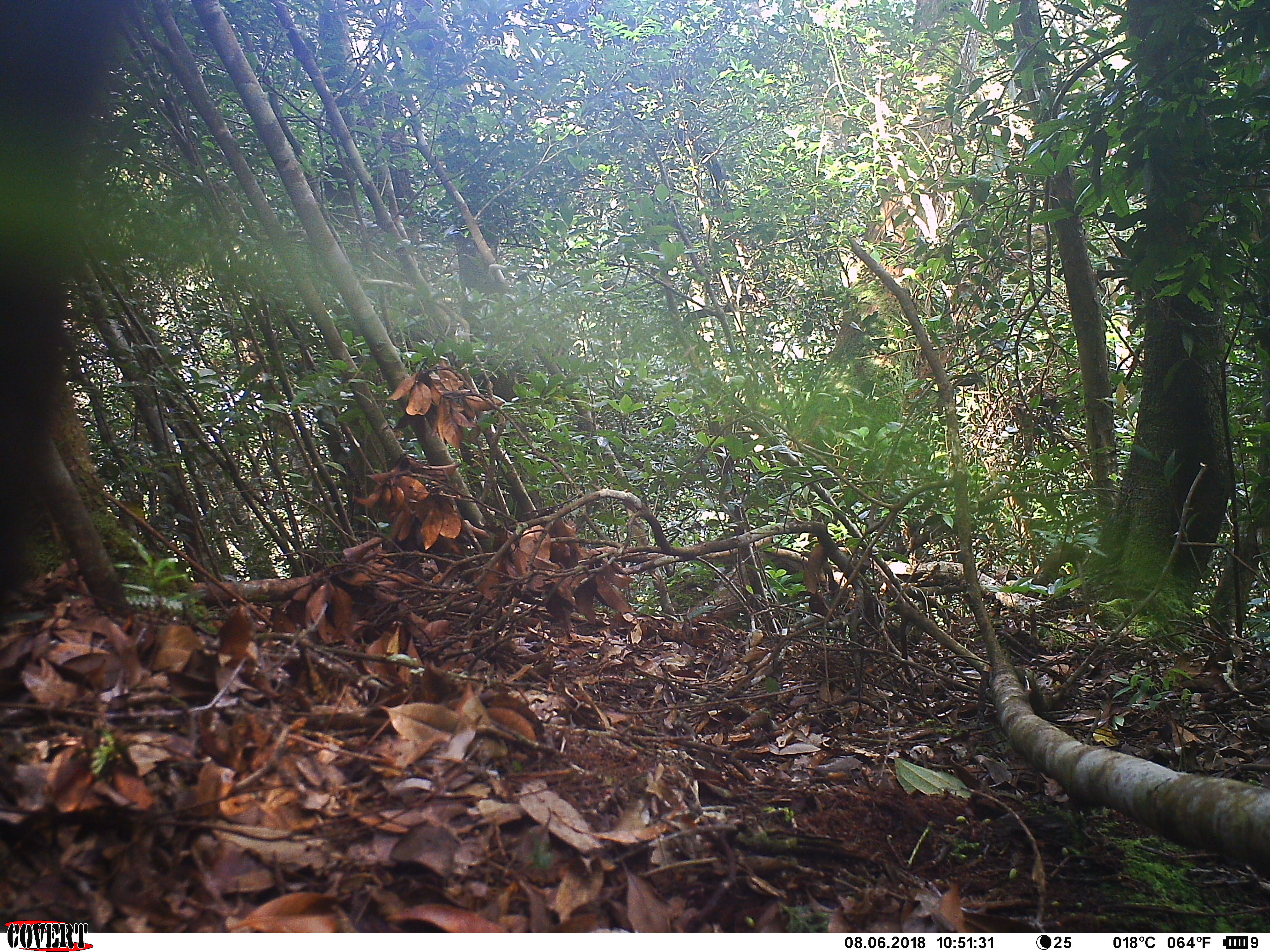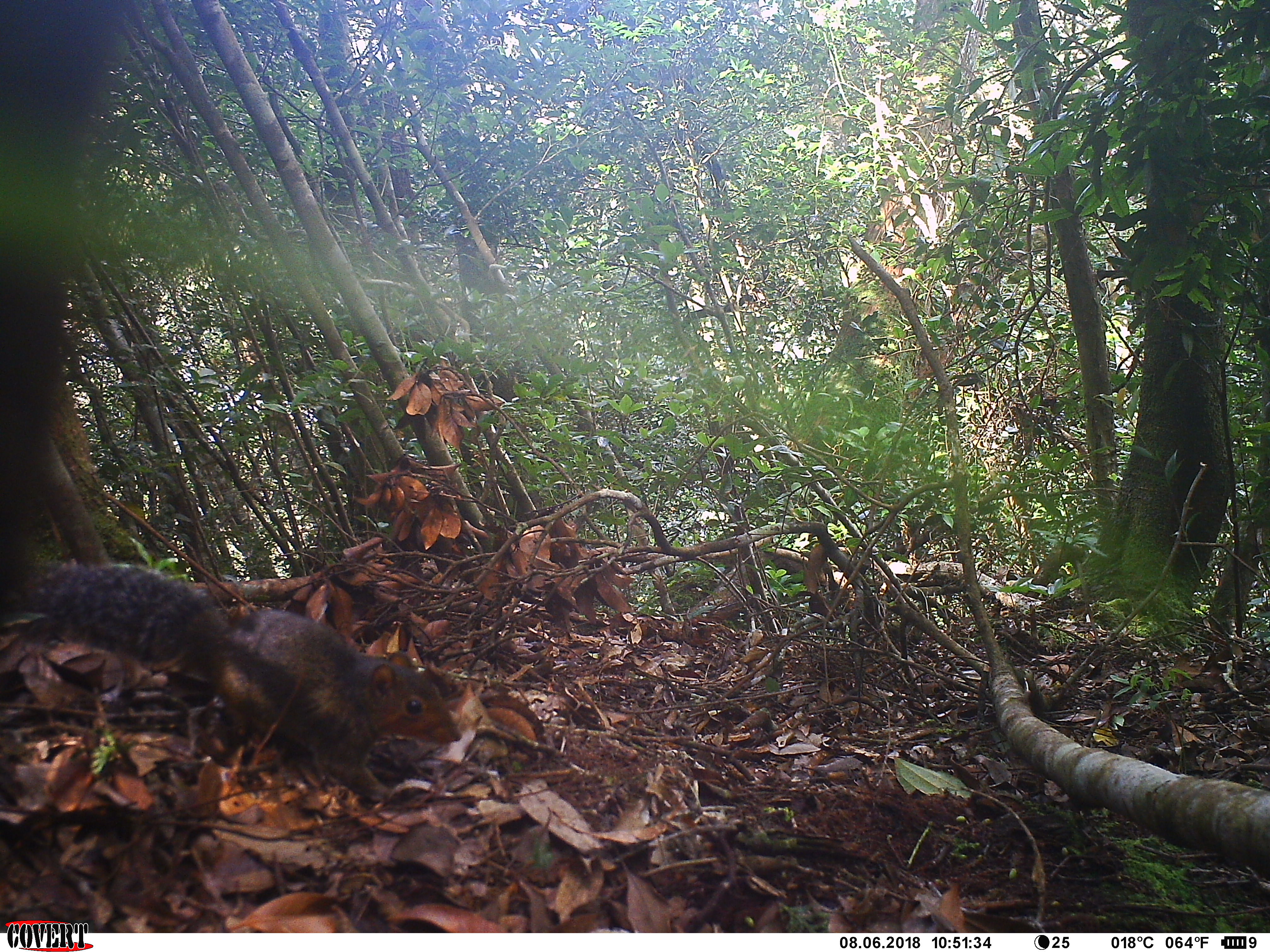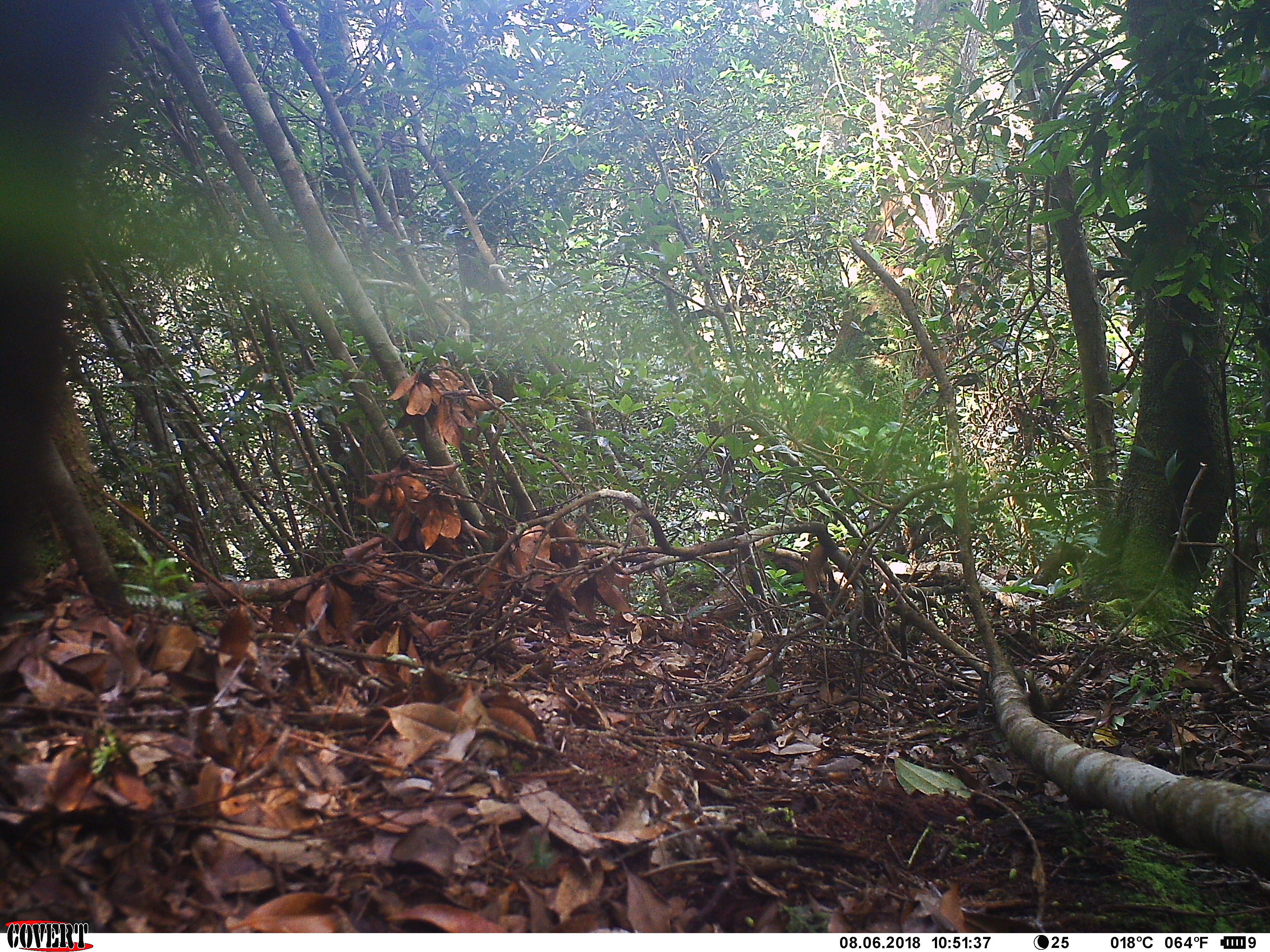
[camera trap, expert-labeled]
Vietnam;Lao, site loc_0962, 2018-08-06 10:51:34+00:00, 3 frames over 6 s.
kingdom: Animalia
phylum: Chordata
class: Mammalia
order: Rodentia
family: Sciuridae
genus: Dremomys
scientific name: Dremomys rufigenis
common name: red-cheeked squirrel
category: red cheeked squirrel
Red cheeked squirrel (red-cheeked squirrel) (Dremomys rufigenis). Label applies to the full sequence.